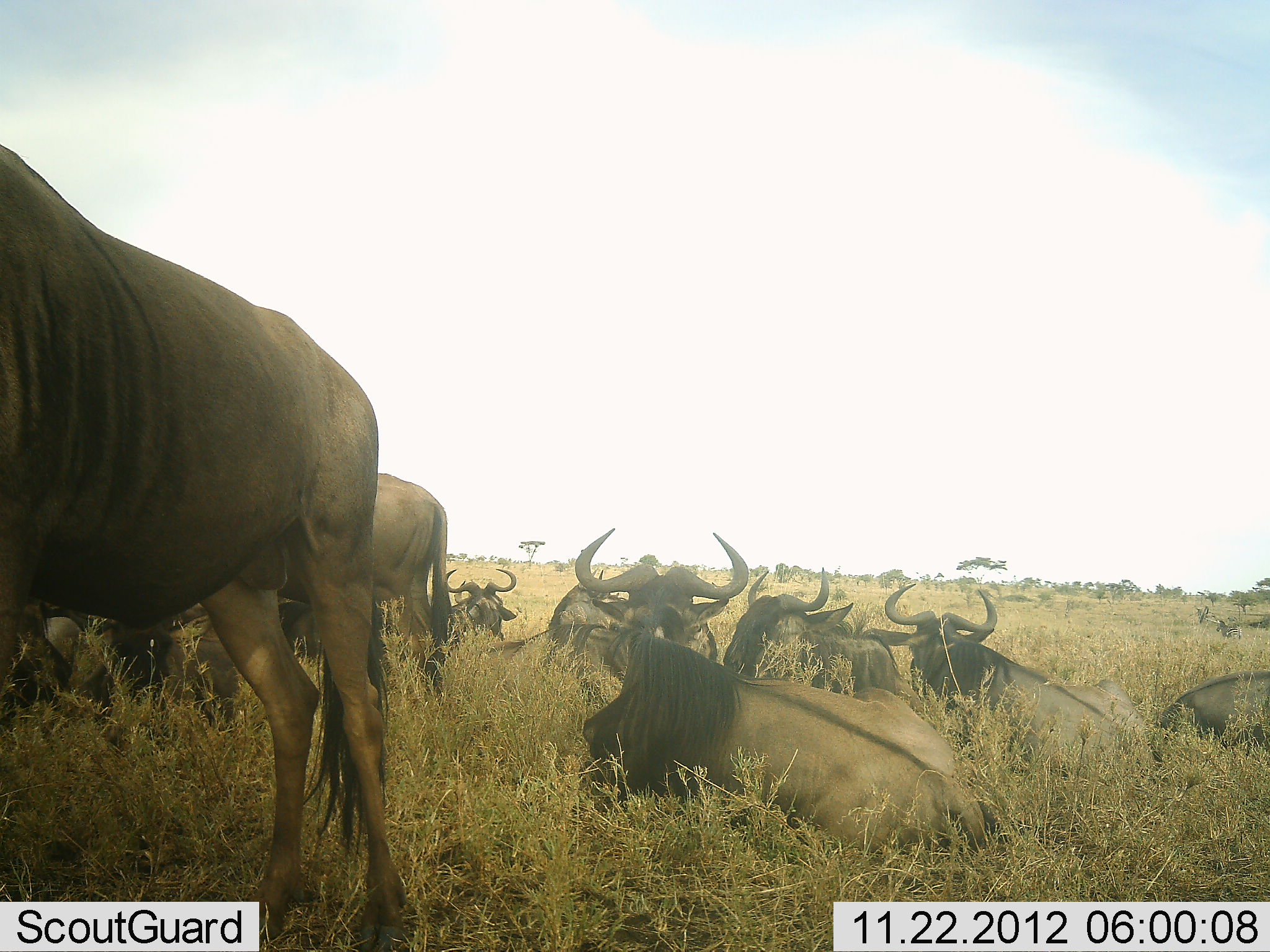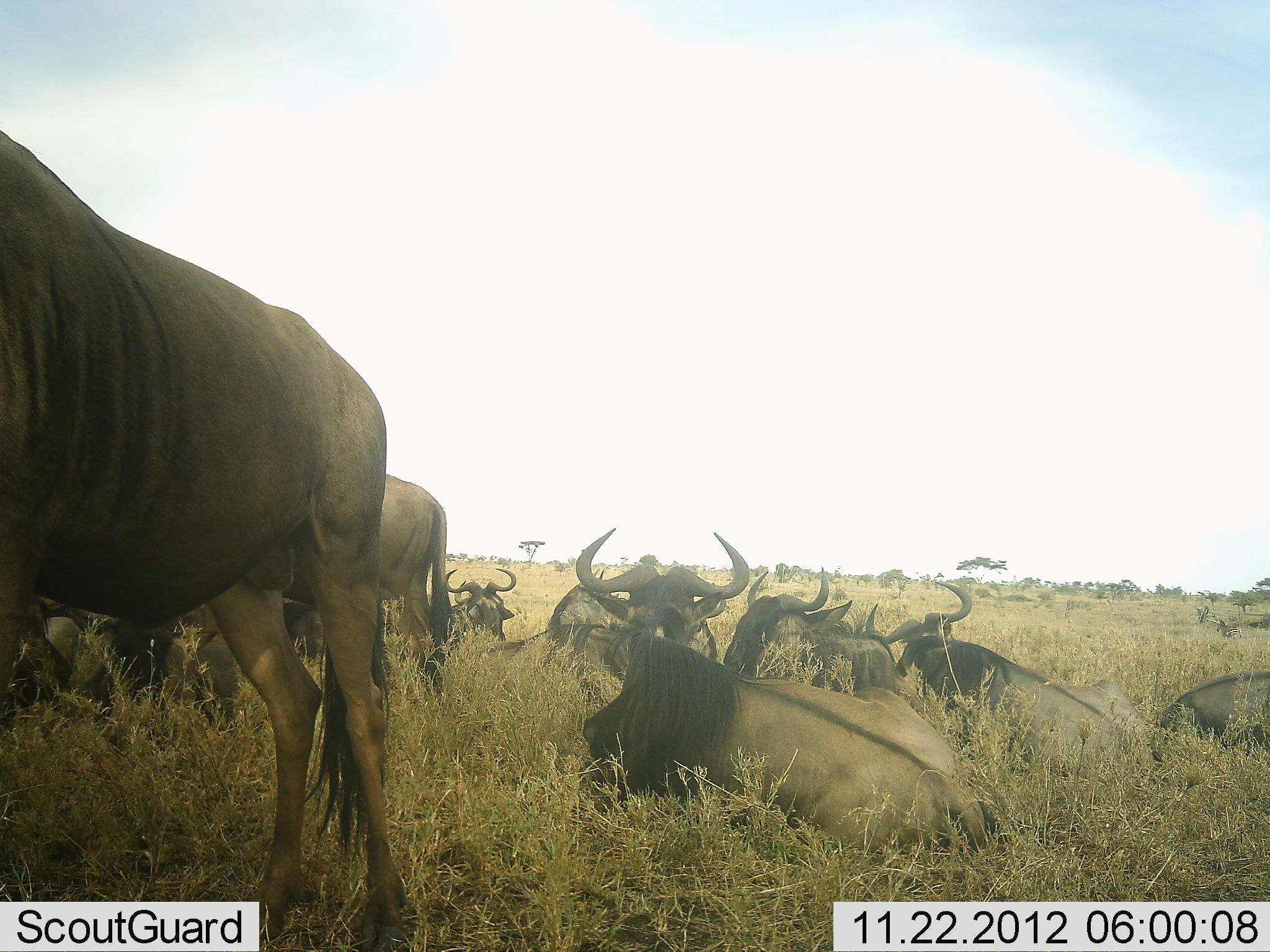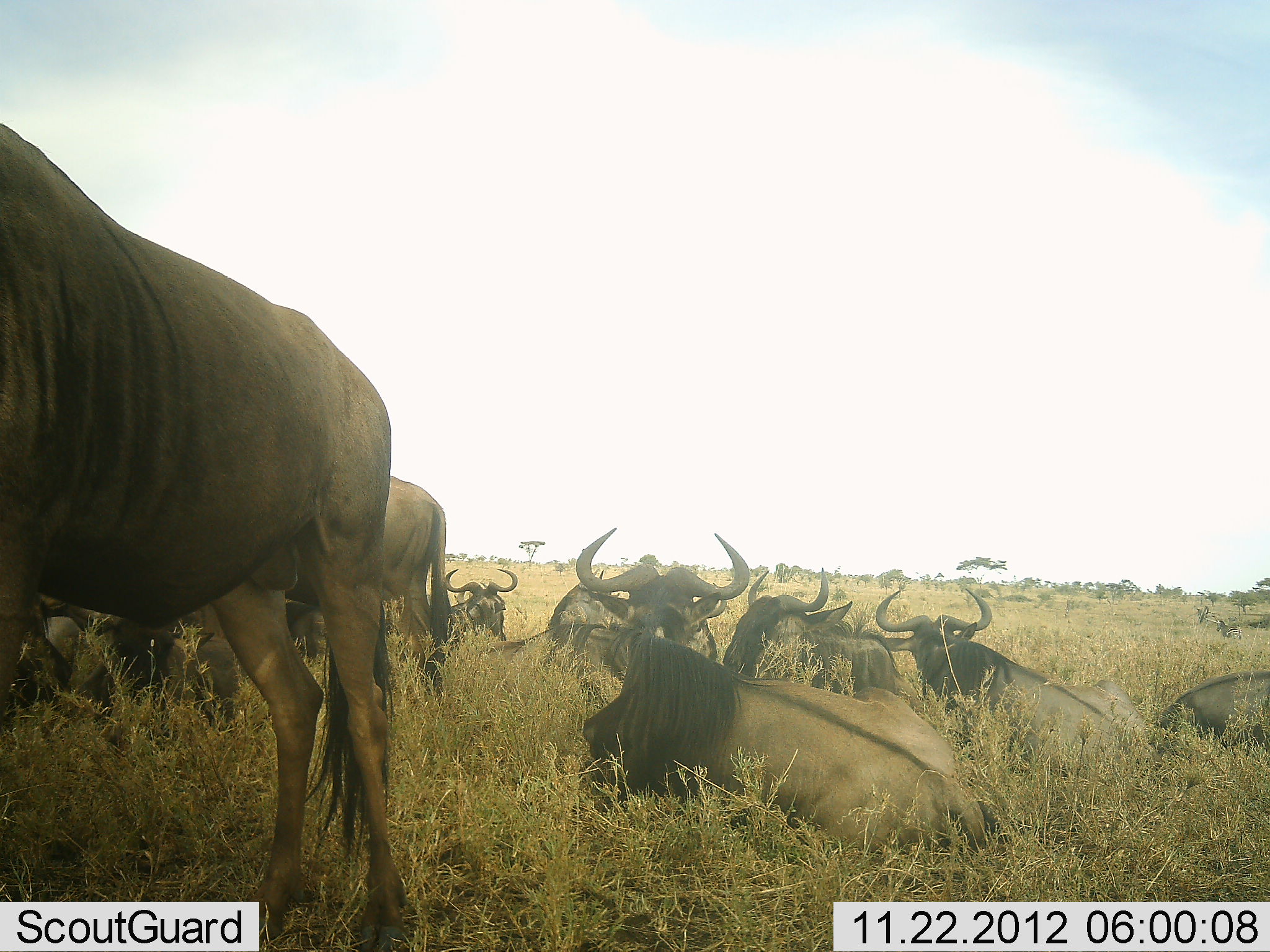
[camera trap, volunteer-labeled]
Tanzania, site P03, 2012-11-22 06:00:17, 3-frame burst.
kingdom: Animalia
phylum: Chordata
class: Mammalia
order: Artiodactyla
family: Bovidae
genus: Connochaetes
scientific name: Connochaetes taurinus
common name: blue wildebeest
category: wildebeest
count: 11-50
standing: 80%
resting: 100%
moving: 0%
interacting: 0%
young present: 0%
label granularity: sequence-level